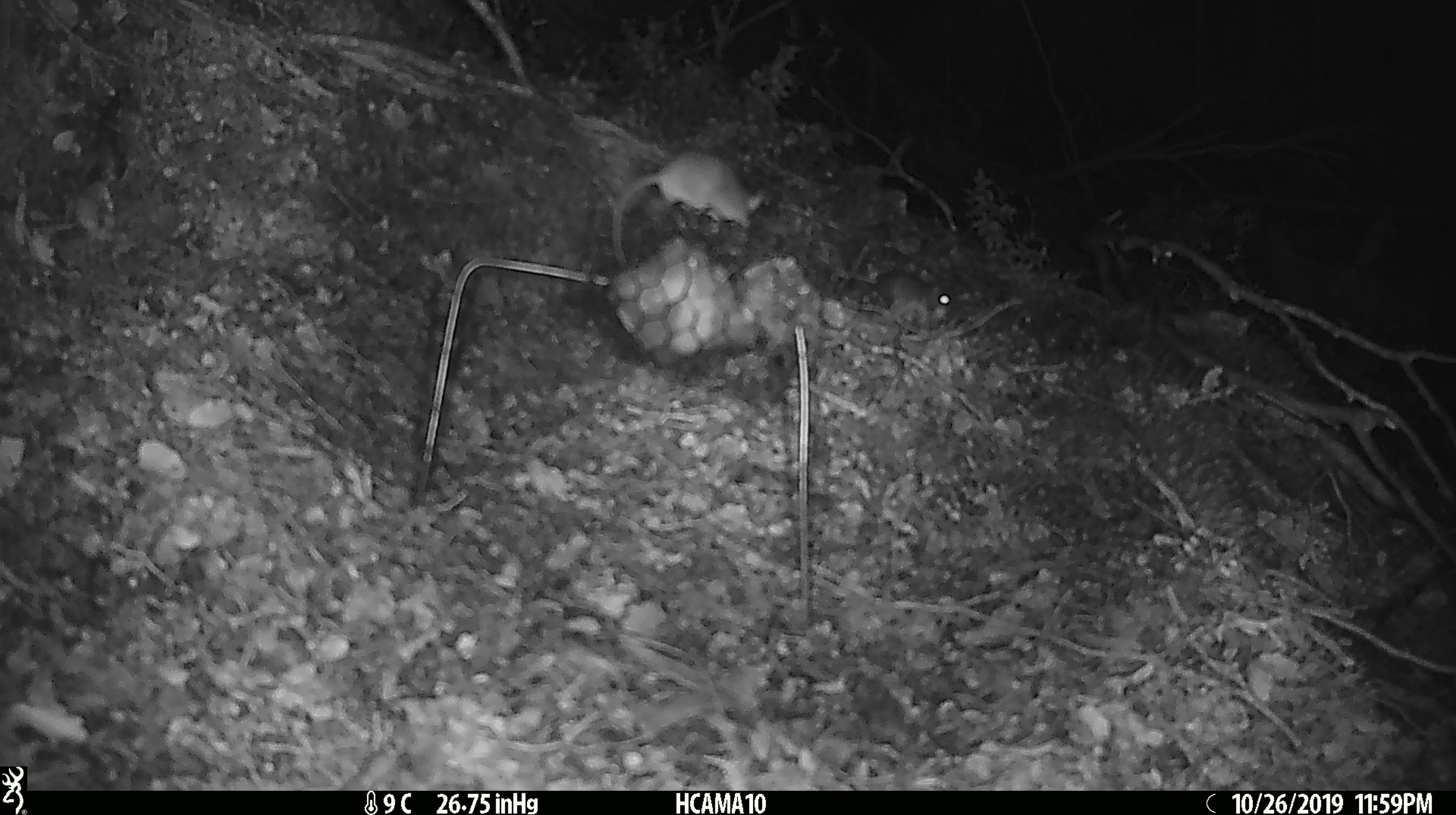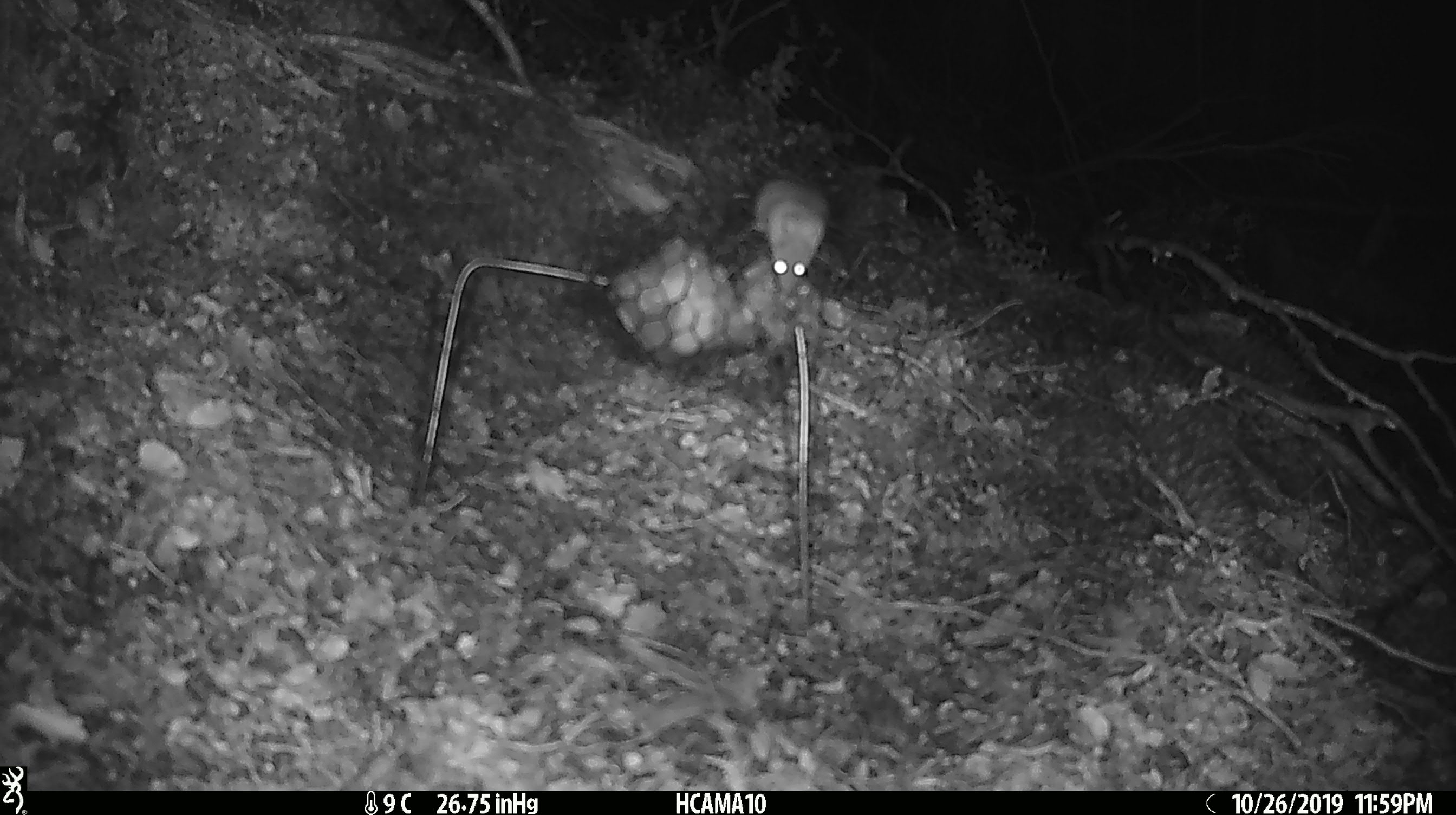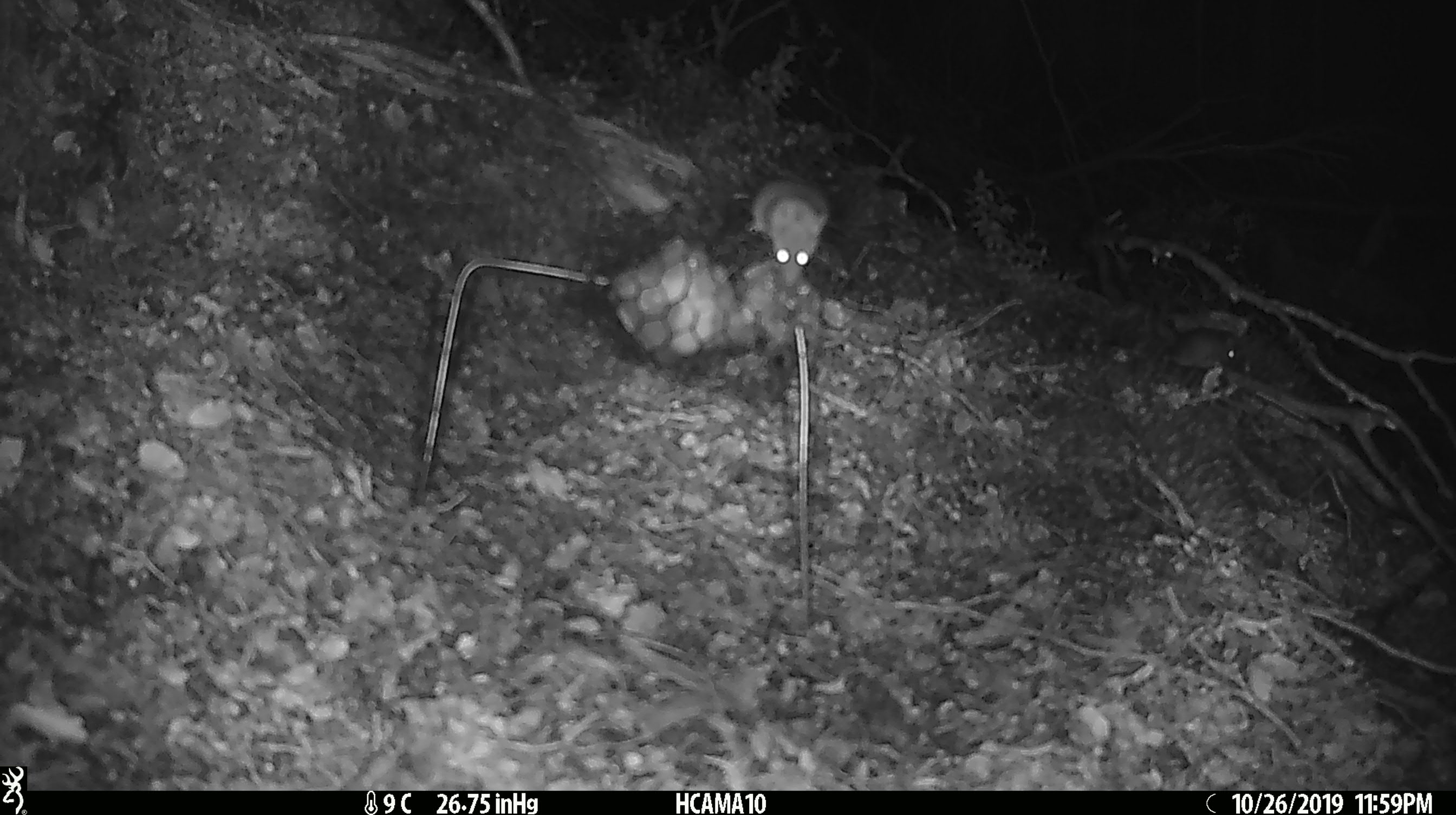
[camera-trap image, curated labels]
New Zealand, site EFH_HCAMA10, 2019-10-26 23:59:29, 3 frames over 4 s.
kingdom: Animalia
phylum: Chordata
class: Mammalia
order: Rodentia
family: Muridae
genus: Mus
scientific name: Mus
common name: mouse